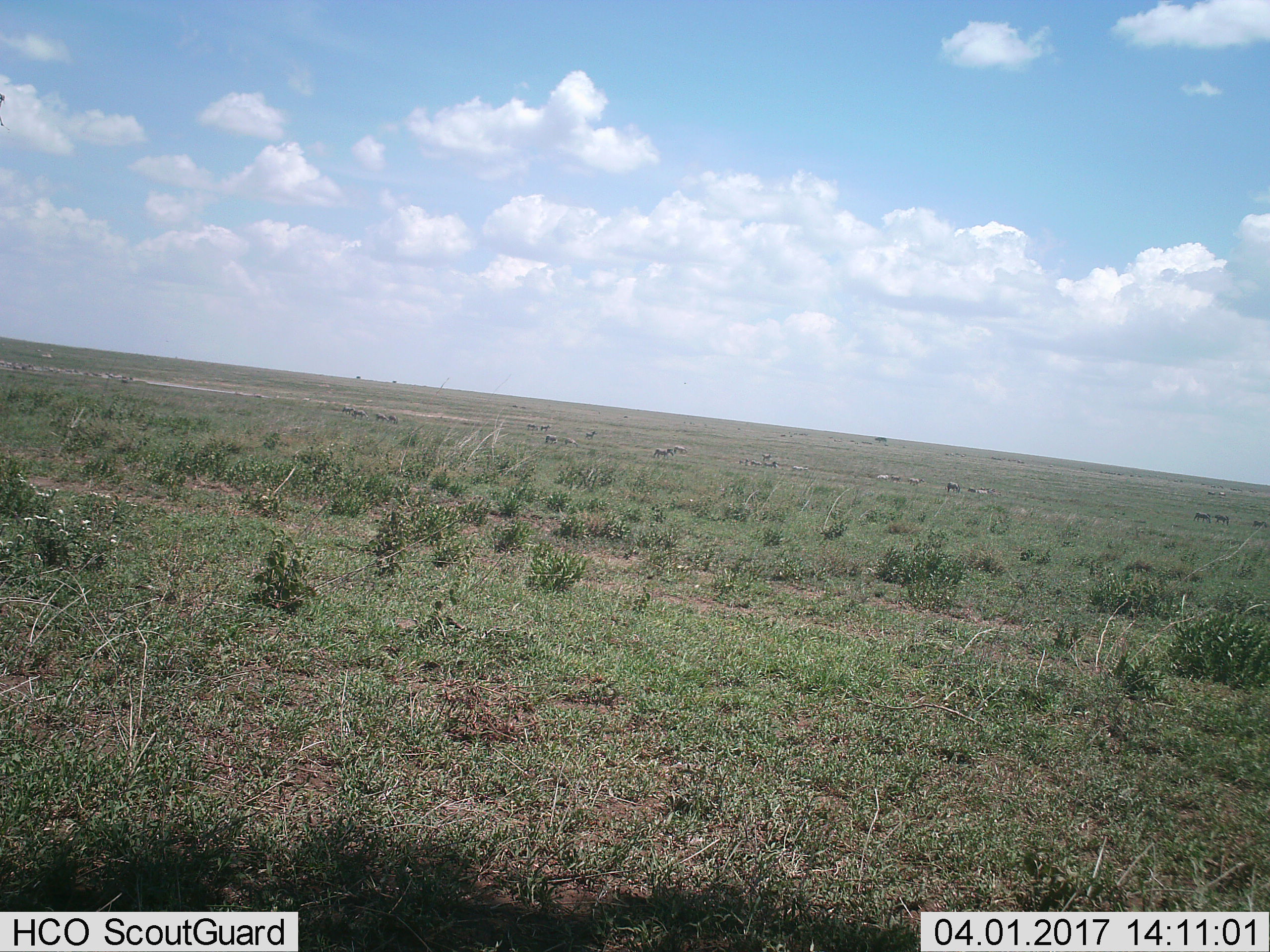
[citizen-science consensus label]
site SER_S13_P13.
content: unidentified animal